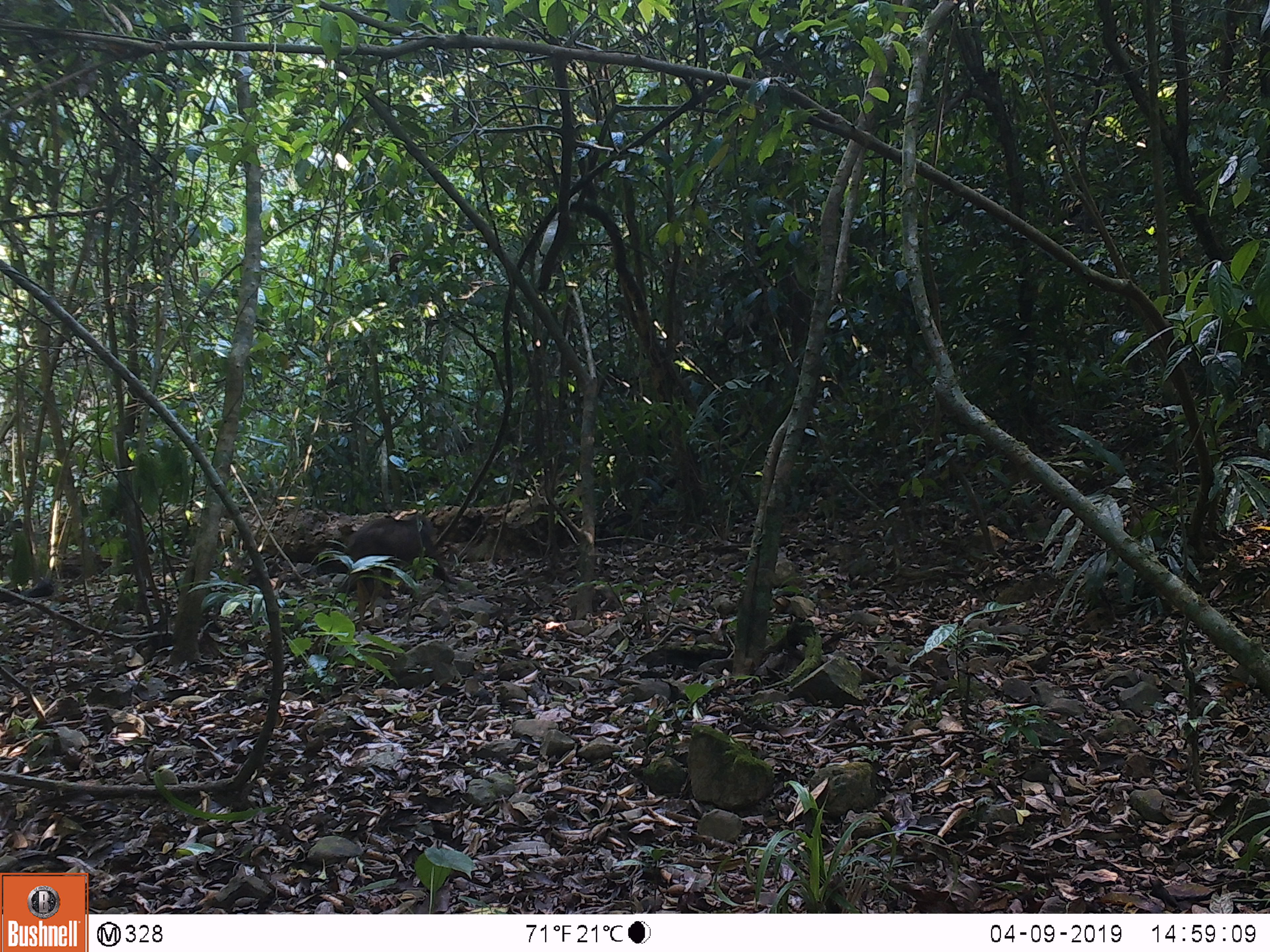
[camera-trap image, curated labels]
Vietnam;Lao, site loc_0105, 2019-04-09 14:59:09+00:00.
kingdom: Animalia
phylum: Chordata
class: Mammalia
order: Primates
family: Cercopithecidae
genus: Macaca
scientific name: Macaca arctoides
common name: stump-tailed macaque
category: stump tailed macaque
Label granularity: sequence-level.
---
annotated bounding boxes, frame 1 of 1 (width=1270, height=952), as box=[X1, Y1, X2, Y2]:
stump tailed macaque: box=[342, 514, 455, 599]